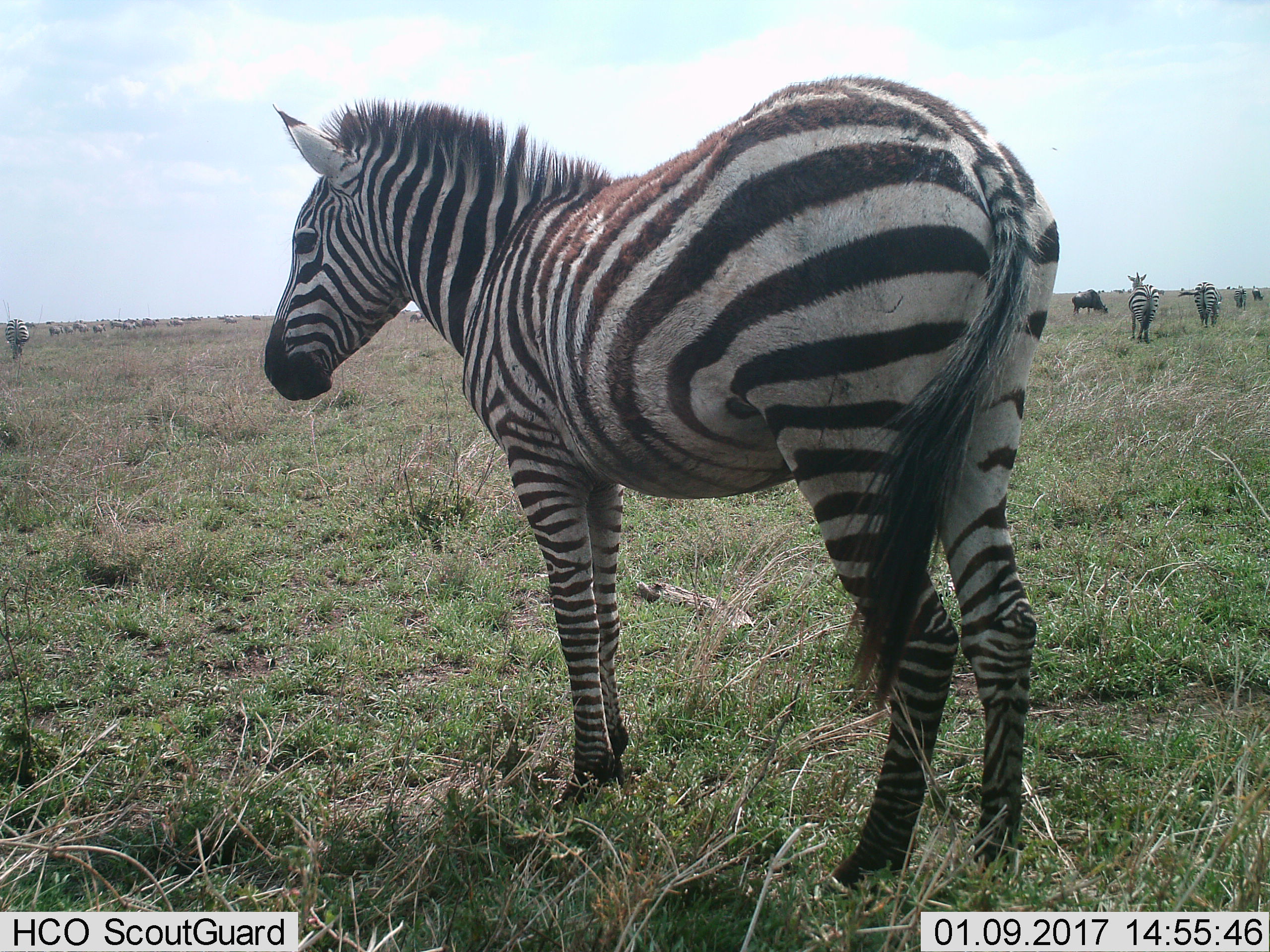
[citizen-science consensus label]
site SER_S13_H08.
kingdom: Animalia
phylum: Chordata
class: Mammalia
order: Perissodactyla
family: Equidae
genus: Equus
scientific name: Equus quagga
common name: plains zebra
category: zebraplains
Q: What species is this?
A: Zebraplains (plains zebra) (Equus quagga).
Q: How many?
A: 11-50.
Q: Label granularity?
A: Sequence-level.